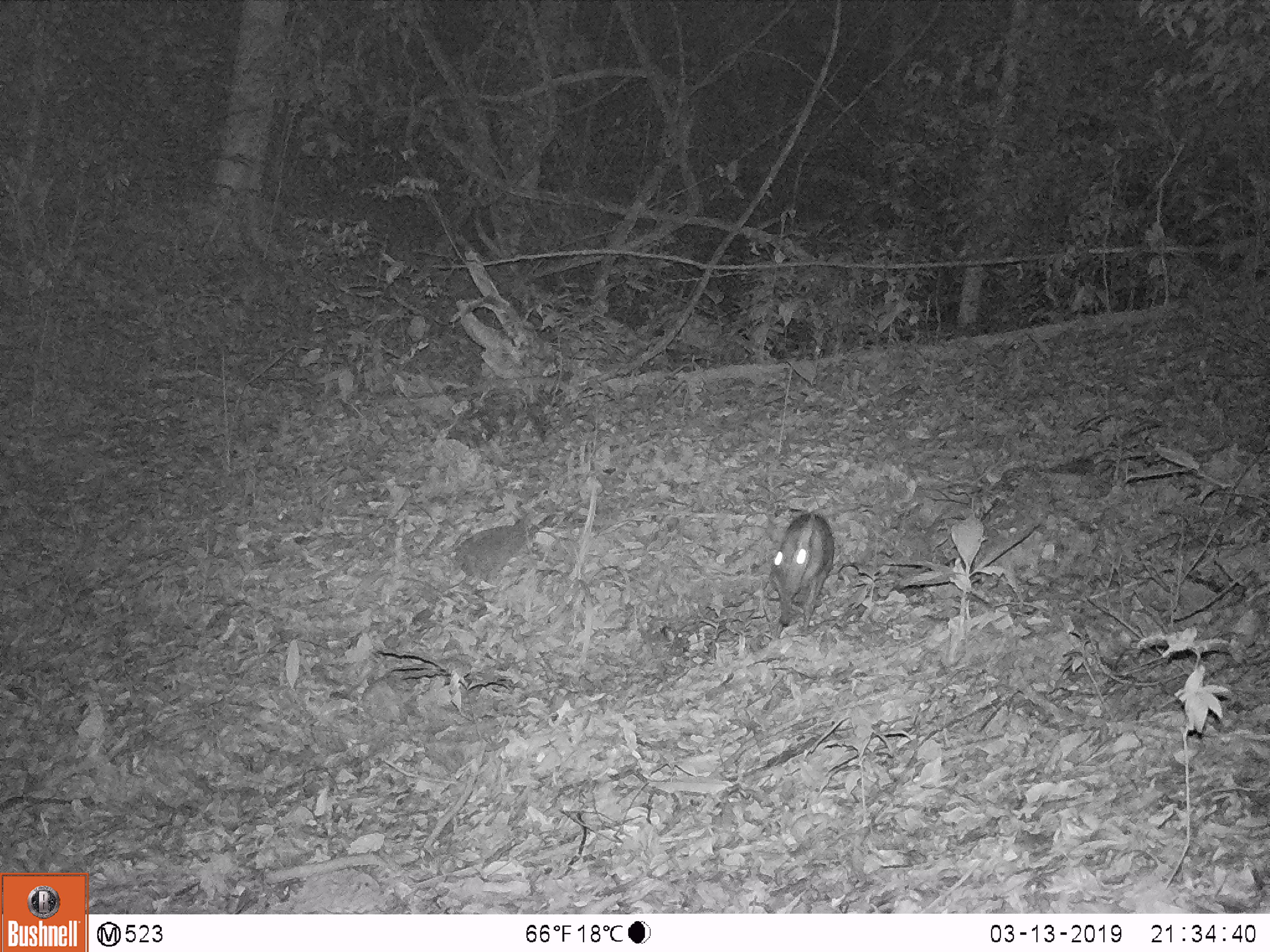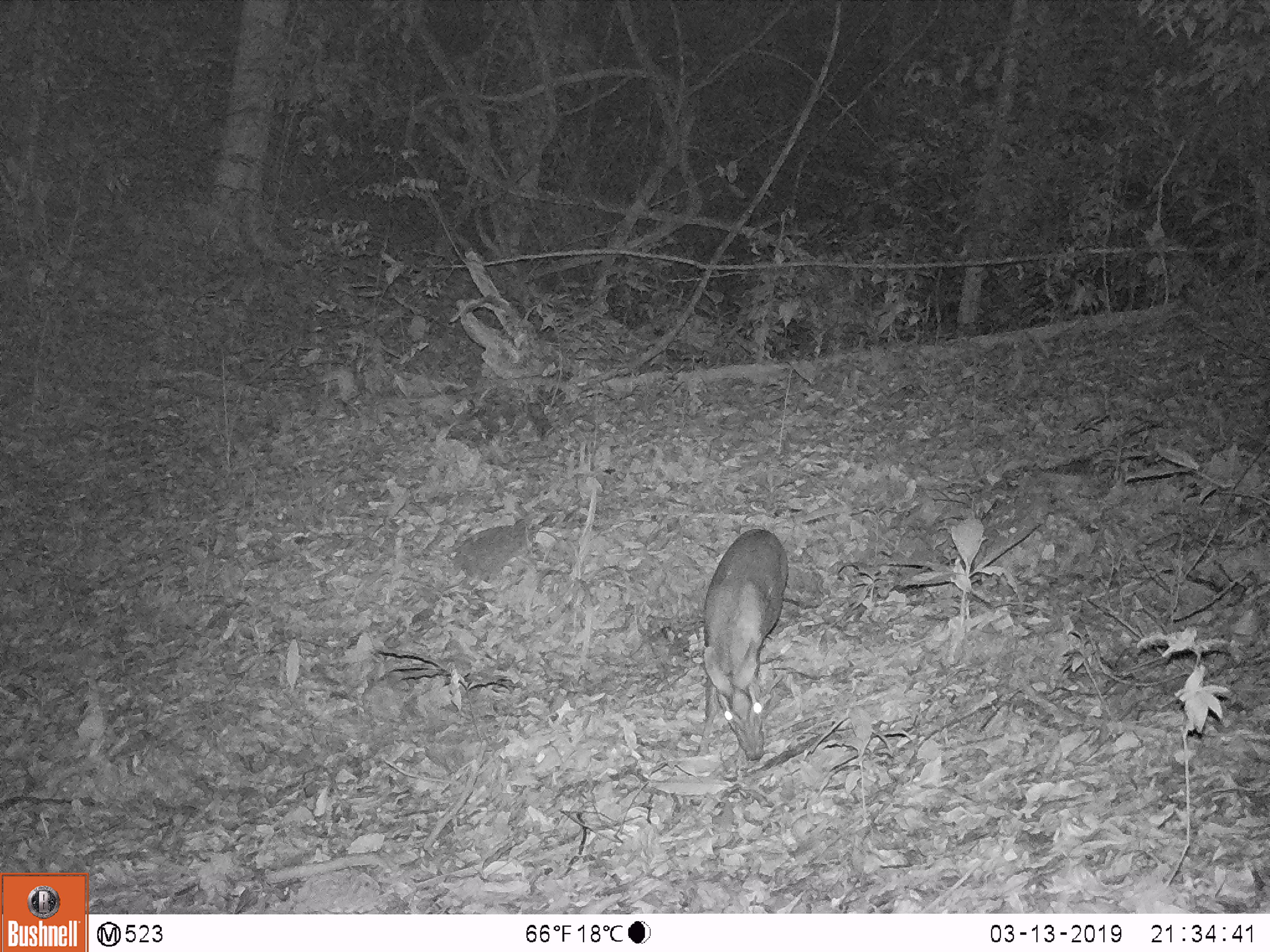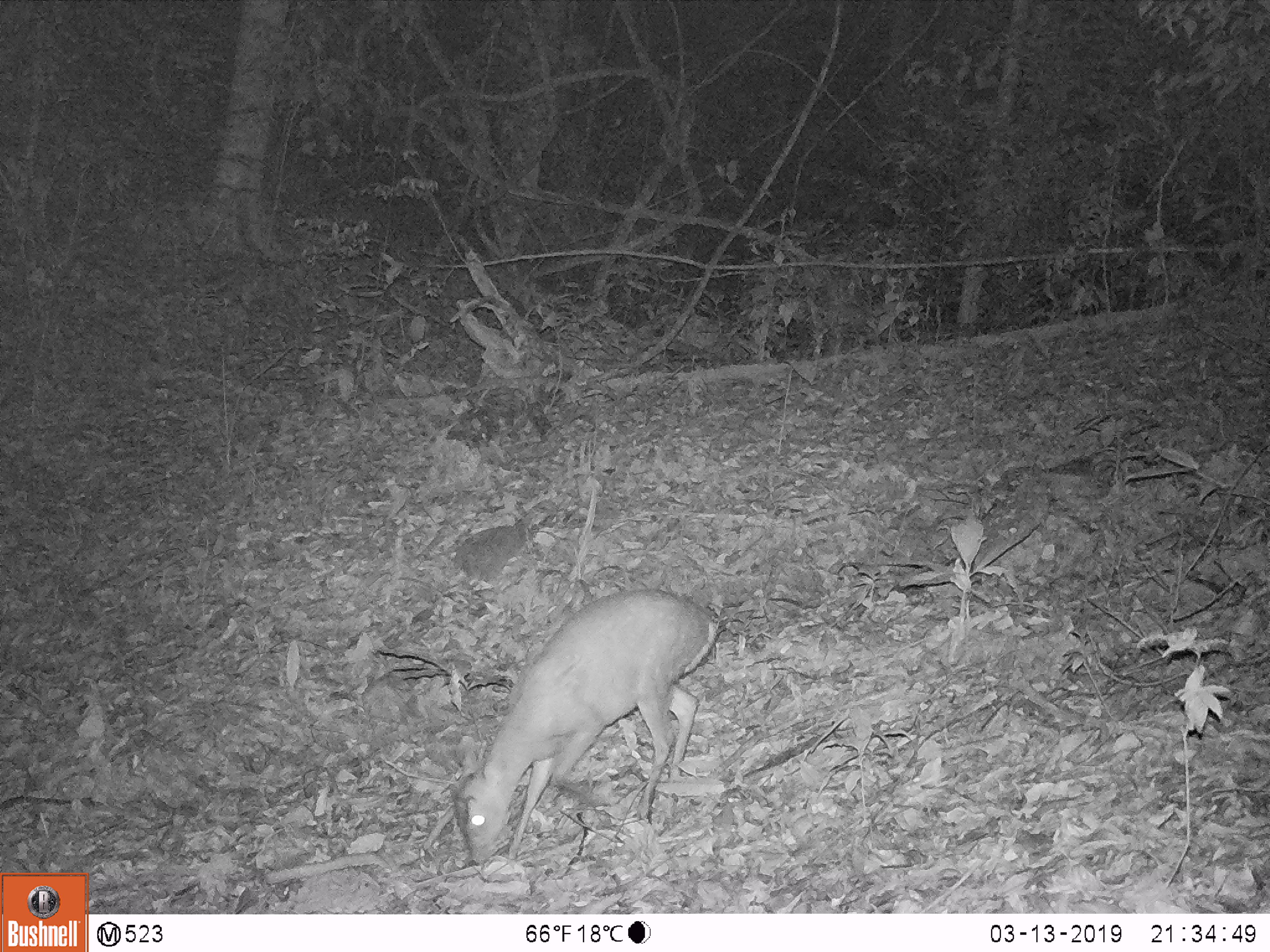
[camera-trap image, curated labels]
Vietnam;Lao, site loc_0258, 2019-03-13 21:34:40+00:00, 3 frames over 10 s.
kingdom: Animalia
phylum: Chordata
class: Mammalia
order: Artiodactyla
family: Cervidae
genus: Muntiacus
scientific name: Muntiacus rooseveltorum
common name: roosevelt's muntjac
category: roosevelts muntjac group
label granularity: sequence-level